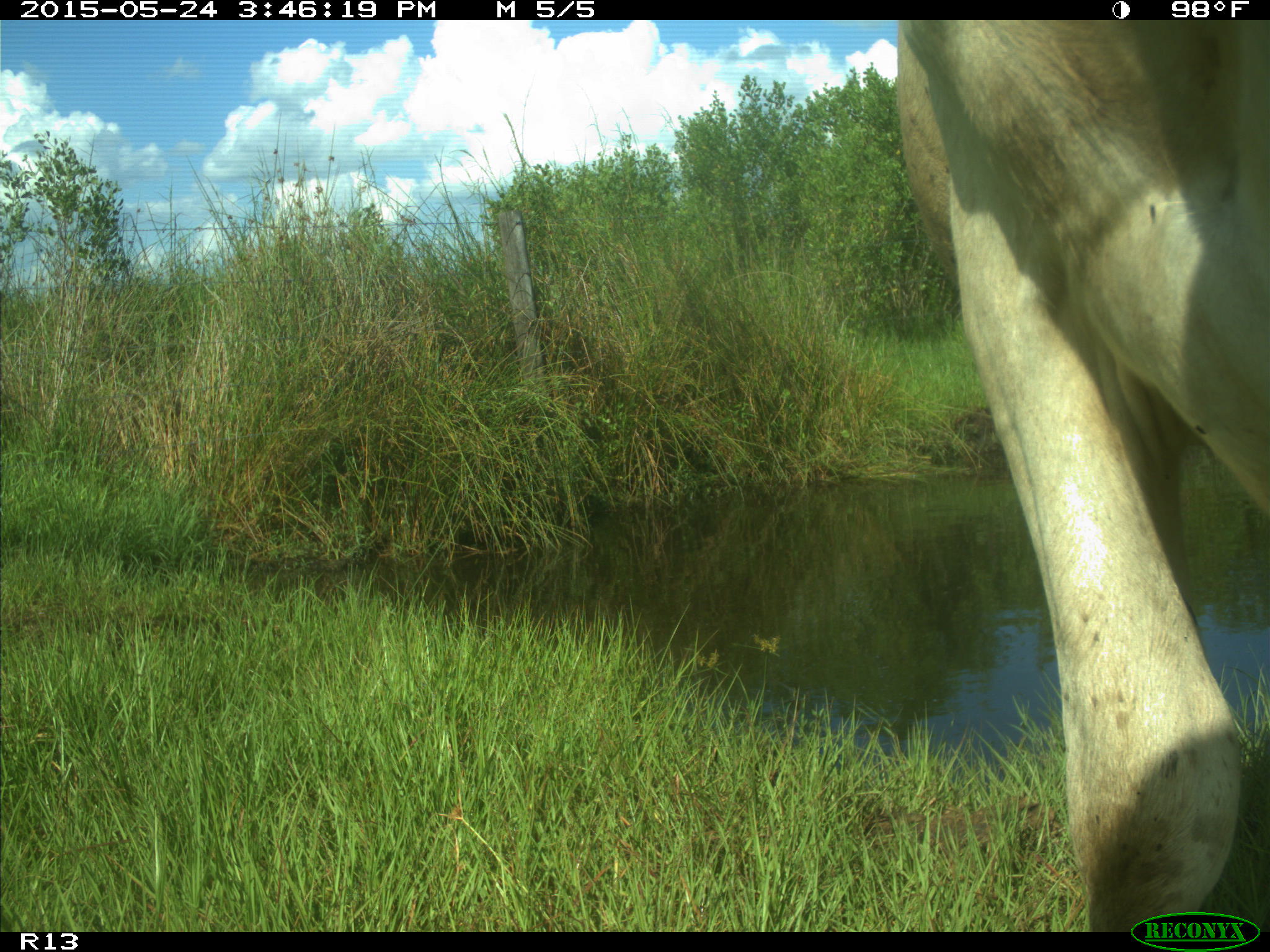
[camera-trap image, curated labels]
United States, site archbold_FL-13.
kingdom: Animalia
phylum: Chordata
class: Mammalia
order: Artiodactyla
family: Bovidae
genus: Bos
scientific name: Bos taurus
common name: domestic cow